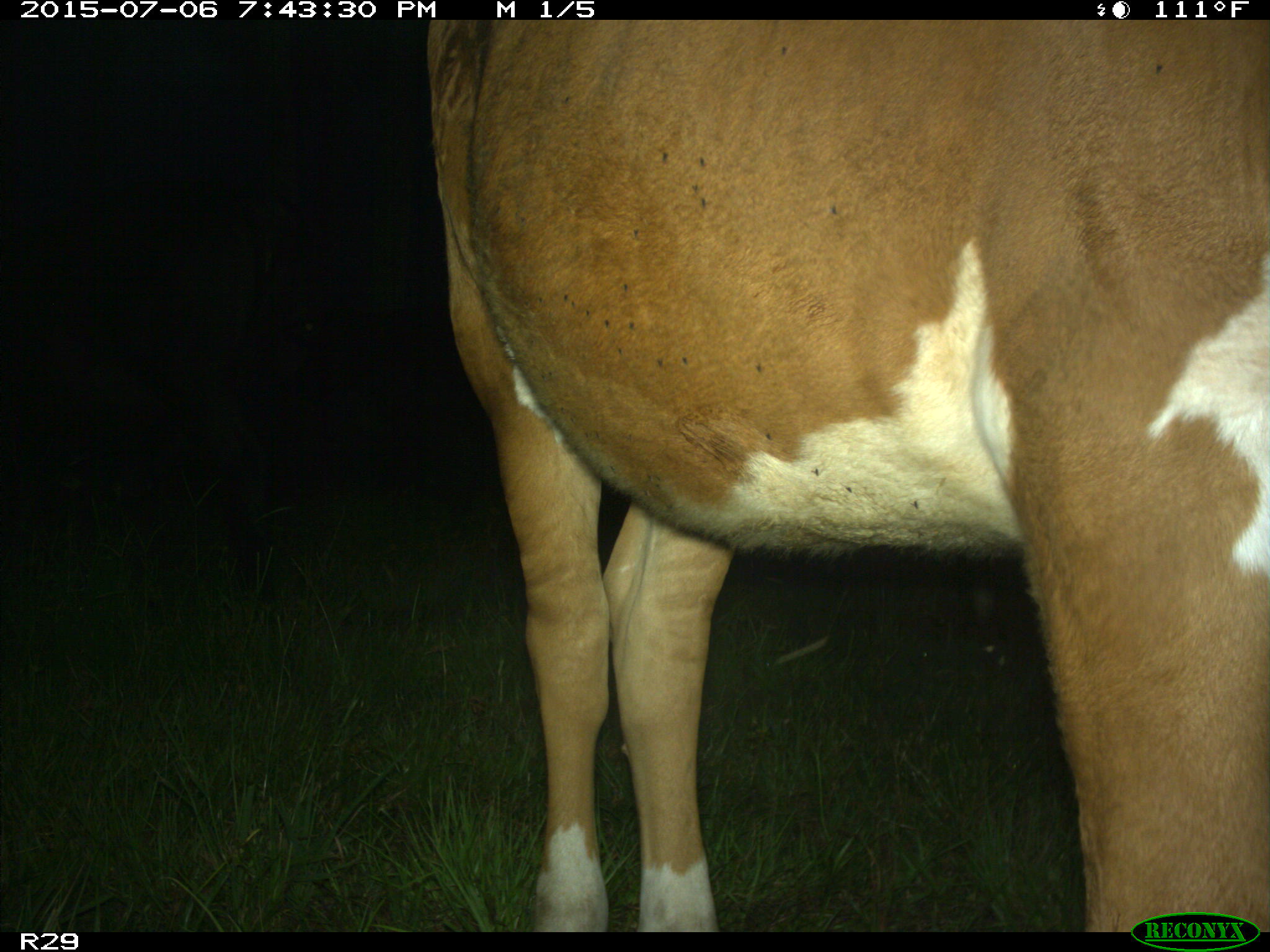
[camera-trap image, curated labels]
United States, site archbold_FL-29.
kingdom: Animalia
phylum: Chordata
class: Mammalia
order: Artiodactyla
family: Bovidae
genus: Bos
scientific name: Bos taurus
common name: domestic cow